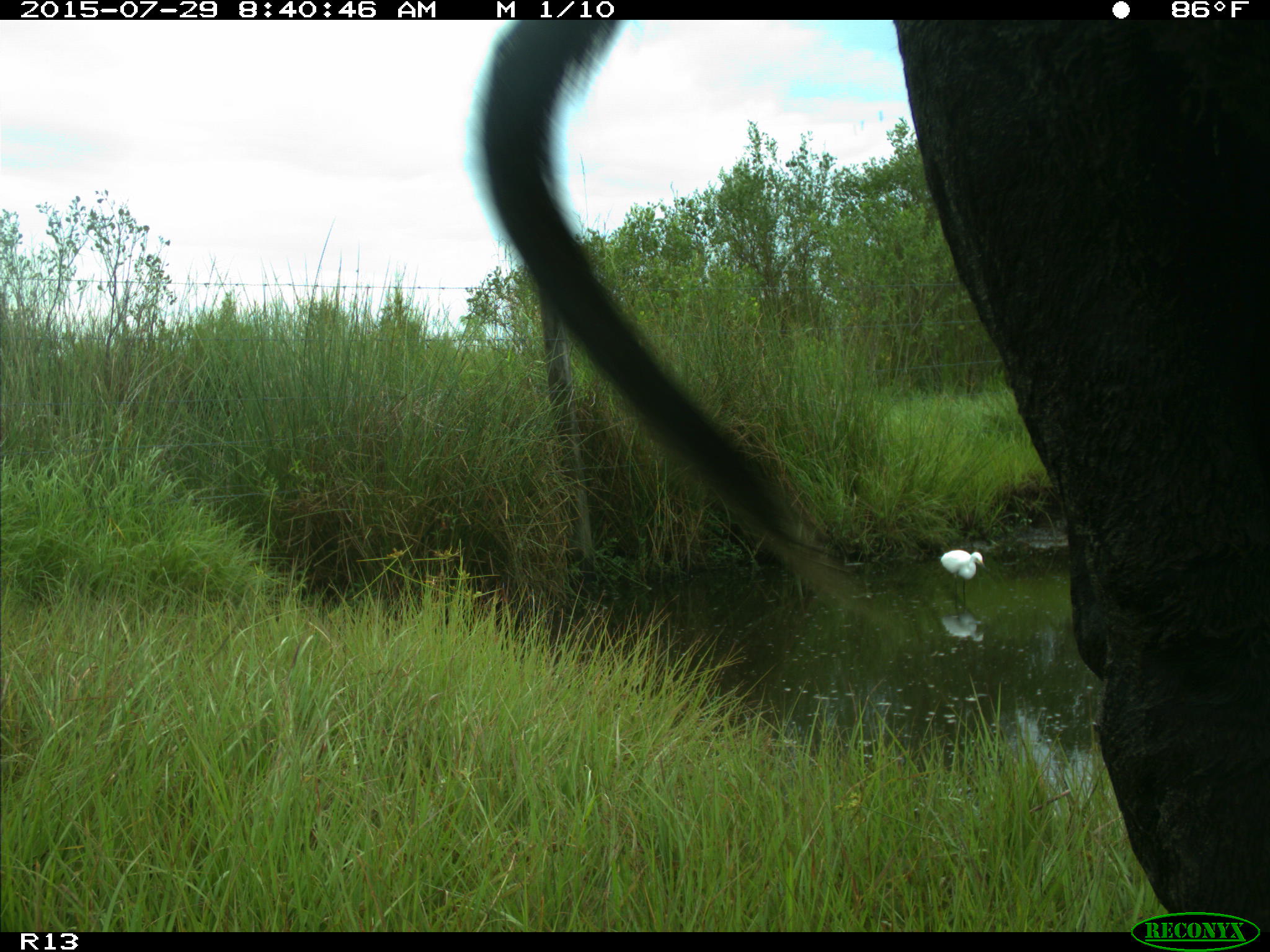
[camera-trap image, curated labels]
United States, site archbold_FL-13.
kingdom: Animalia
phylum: Chordata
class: Mammalia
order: Artiodactyla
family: Bovidae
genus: Bos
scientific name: Bos taurus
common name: domestic cow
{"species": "Bos taurus (domestic cow)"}